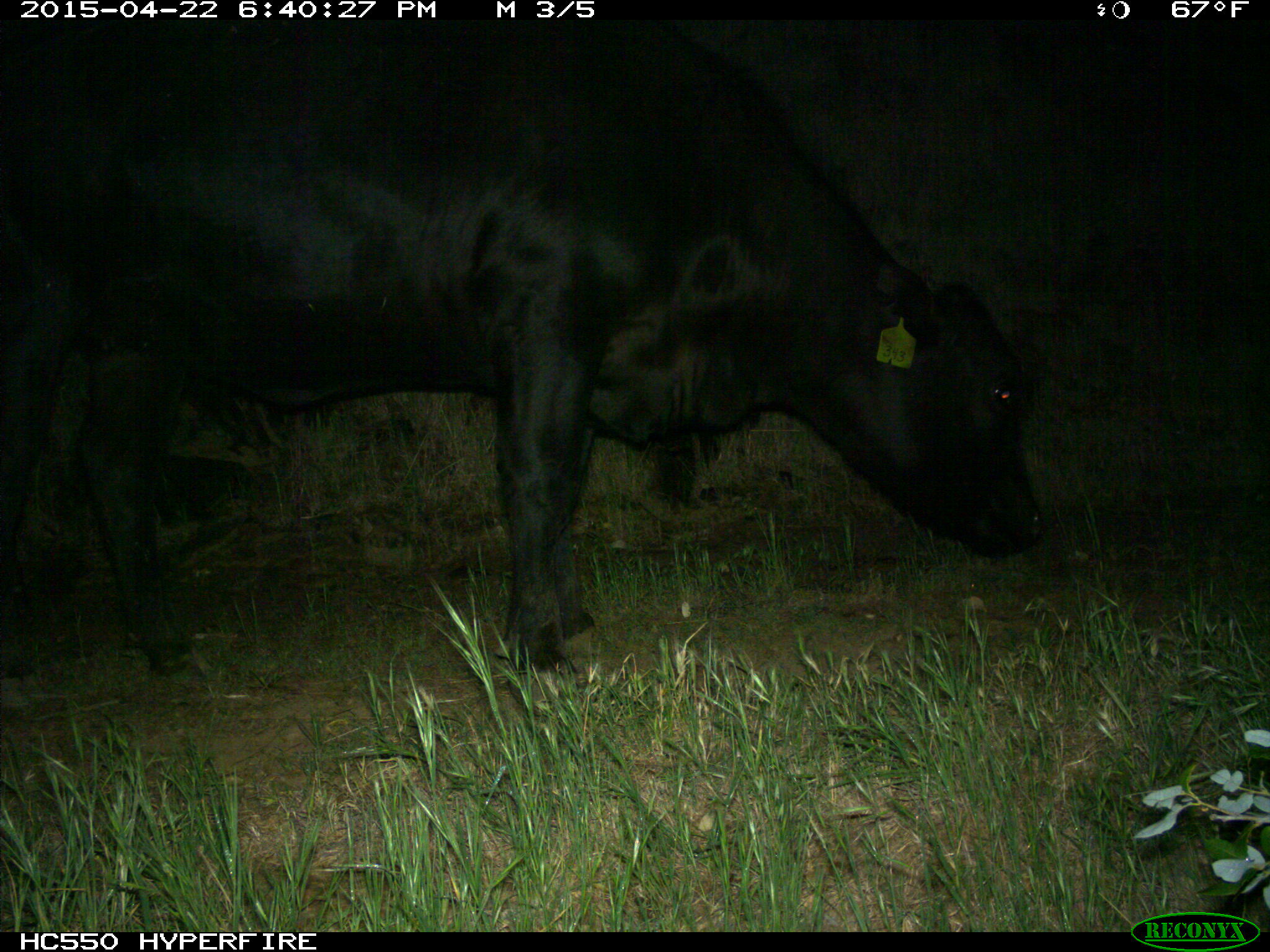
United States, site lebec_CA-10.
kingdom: Animalia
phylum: Chordata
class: Mammalia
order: Artiodactyla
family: Bovidae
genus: Bos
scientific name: Bos taurus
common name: domestic cow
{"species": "Bos taurus (domestic cow)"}